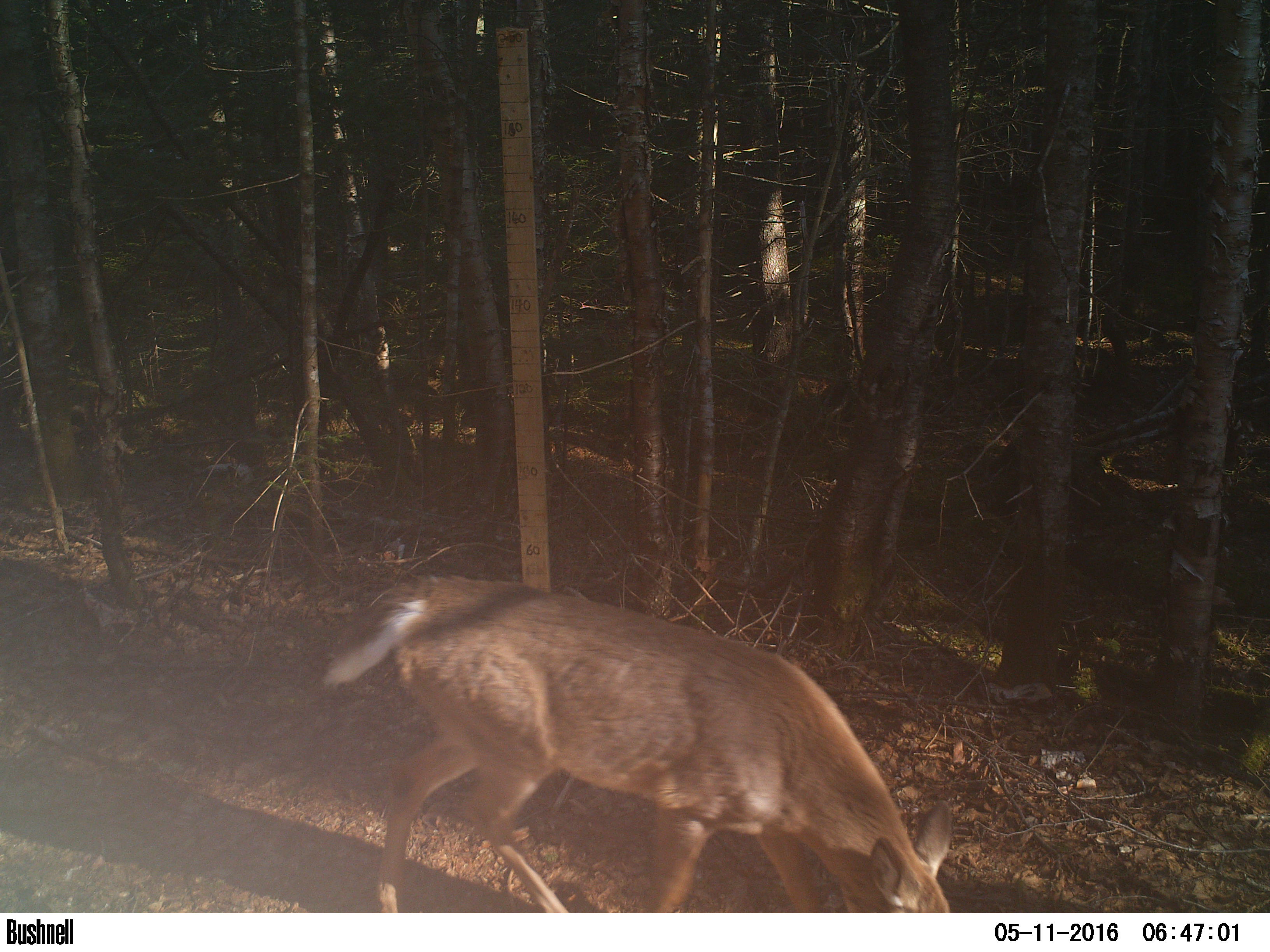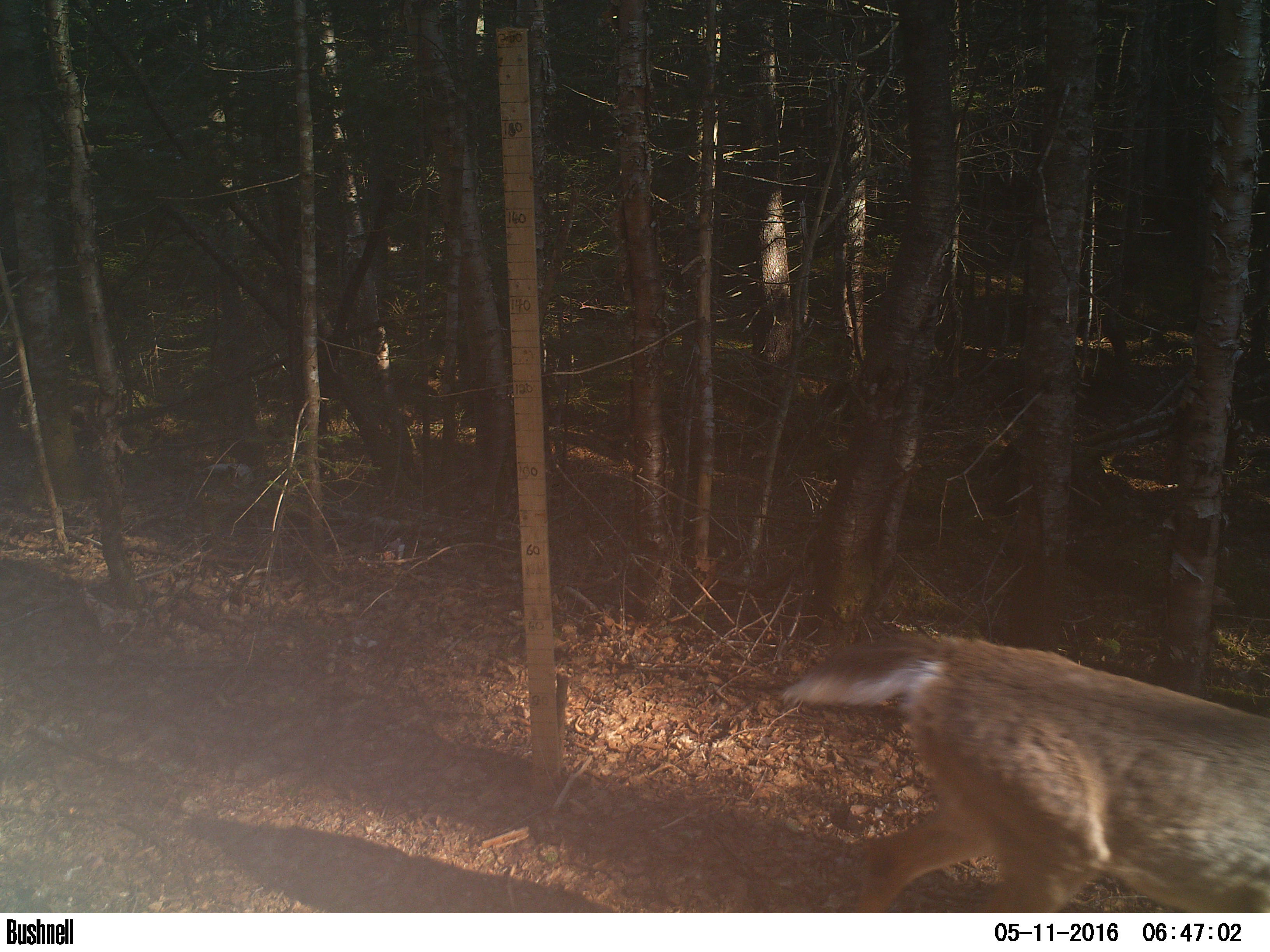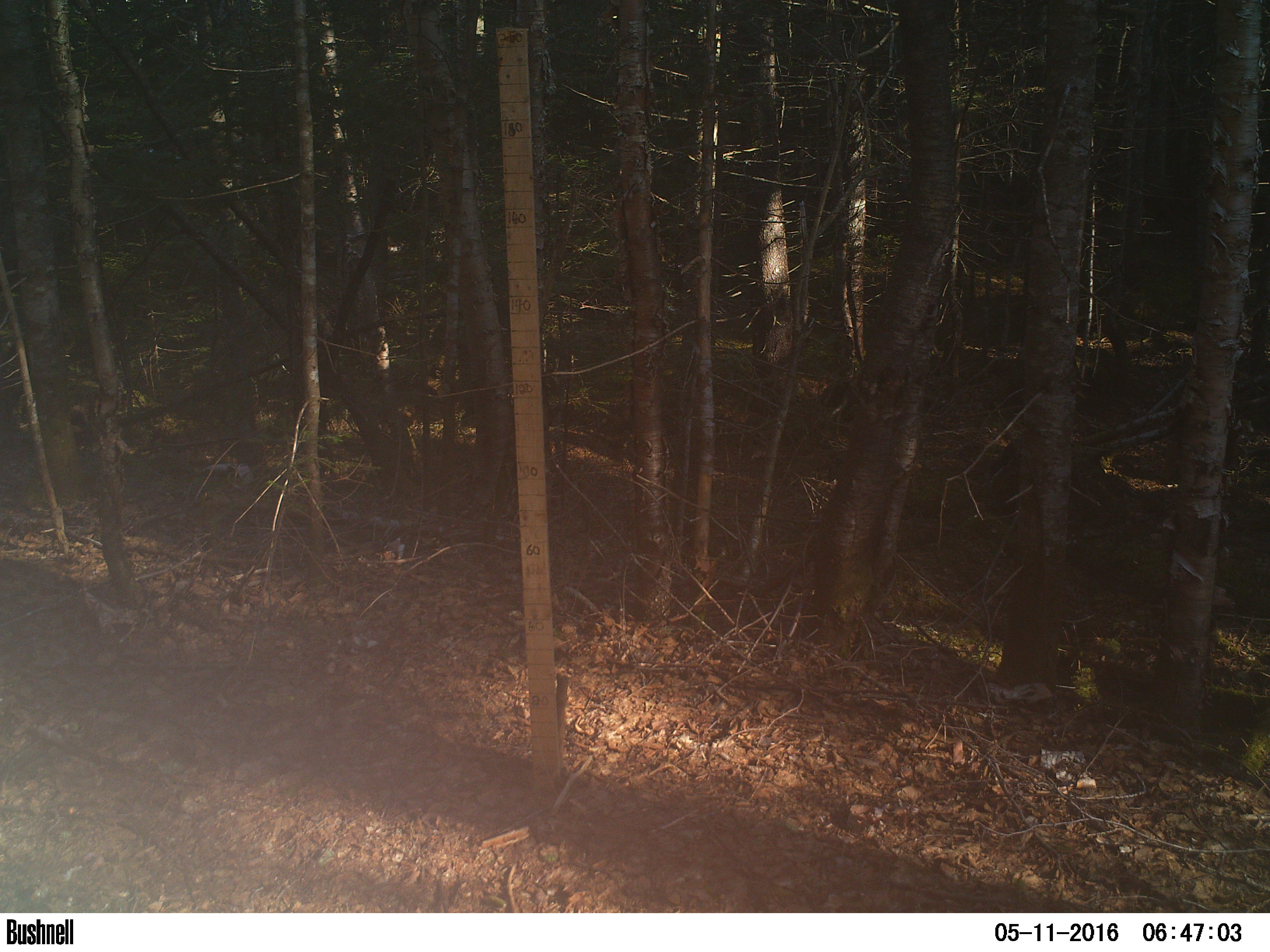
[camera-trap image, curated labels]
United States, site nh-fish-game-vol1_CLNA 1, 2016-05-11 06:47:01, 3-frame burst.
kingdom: Animalia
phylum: Chordata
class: Mammalia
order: Artiodactyla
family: Cervidae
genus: Odocoileus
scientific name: Odocoileus virginianus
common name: white-tailed deer